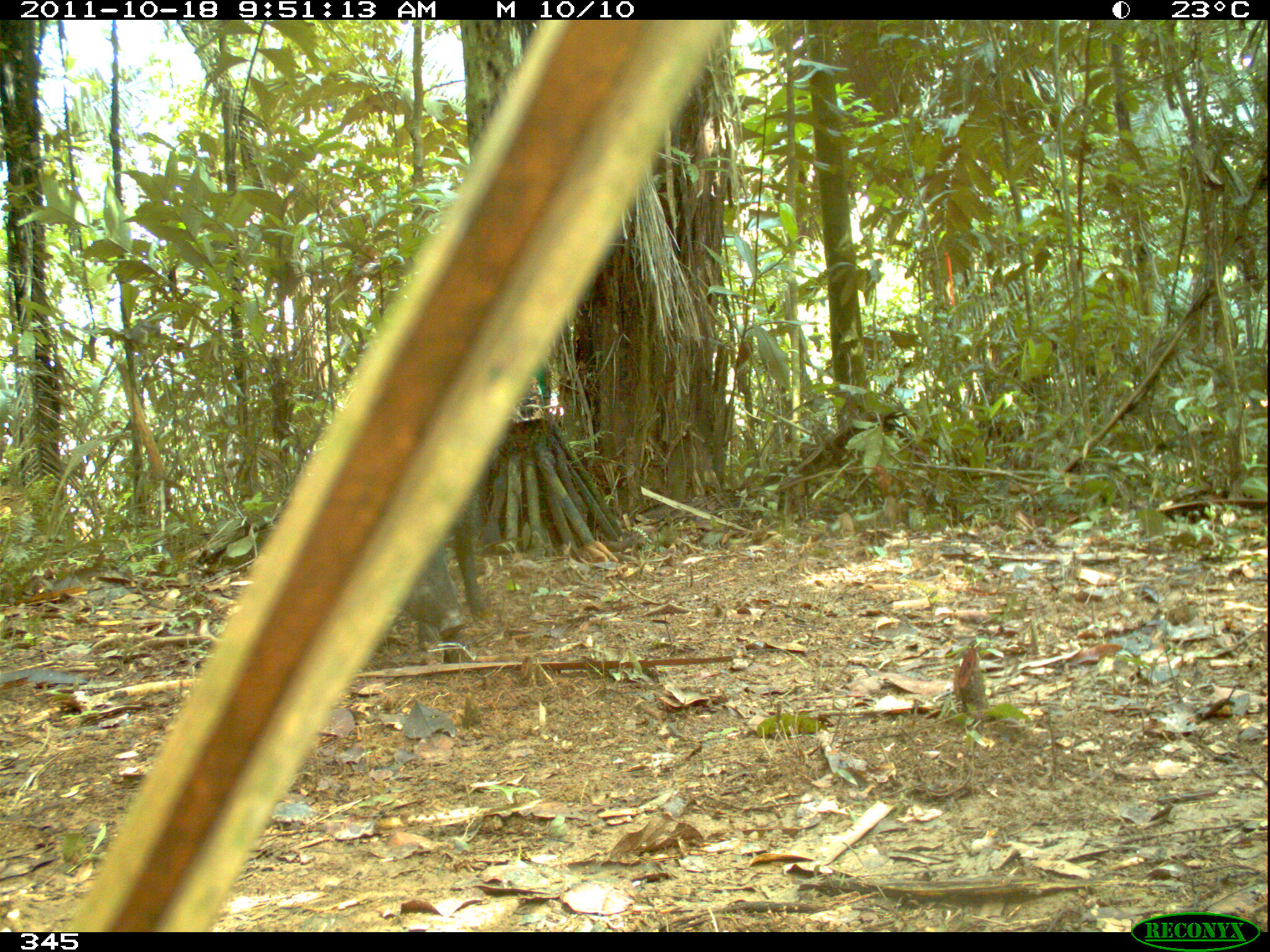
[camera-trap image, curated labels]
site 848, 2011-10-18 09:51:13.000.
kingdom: Animalia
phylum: Chordata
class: Mammalia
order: Artiodactyla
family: Tayassuidae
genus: Pecari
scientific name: Pecari tajacu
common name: collared peccary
Pecari tajacu (collared peccary).